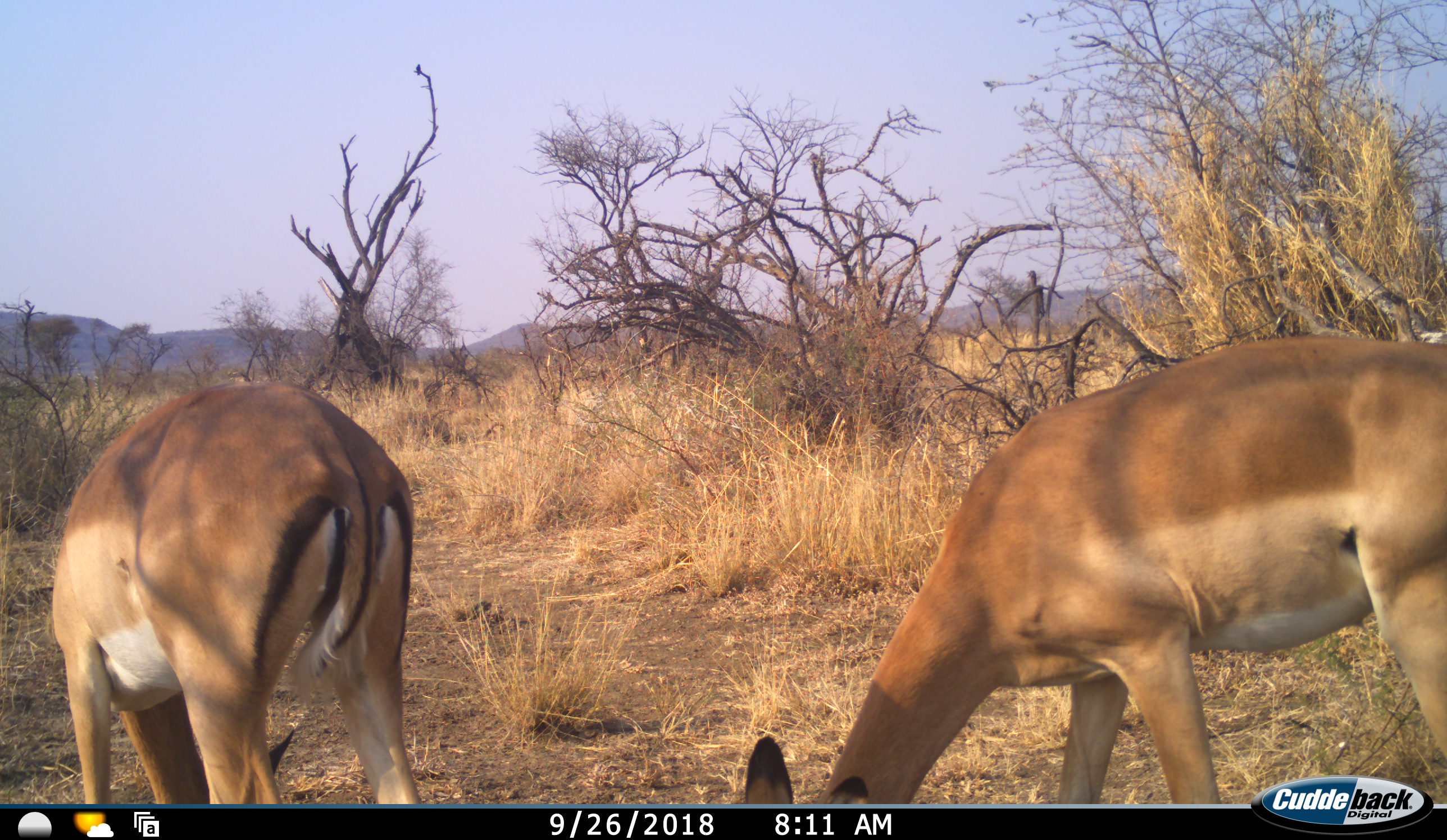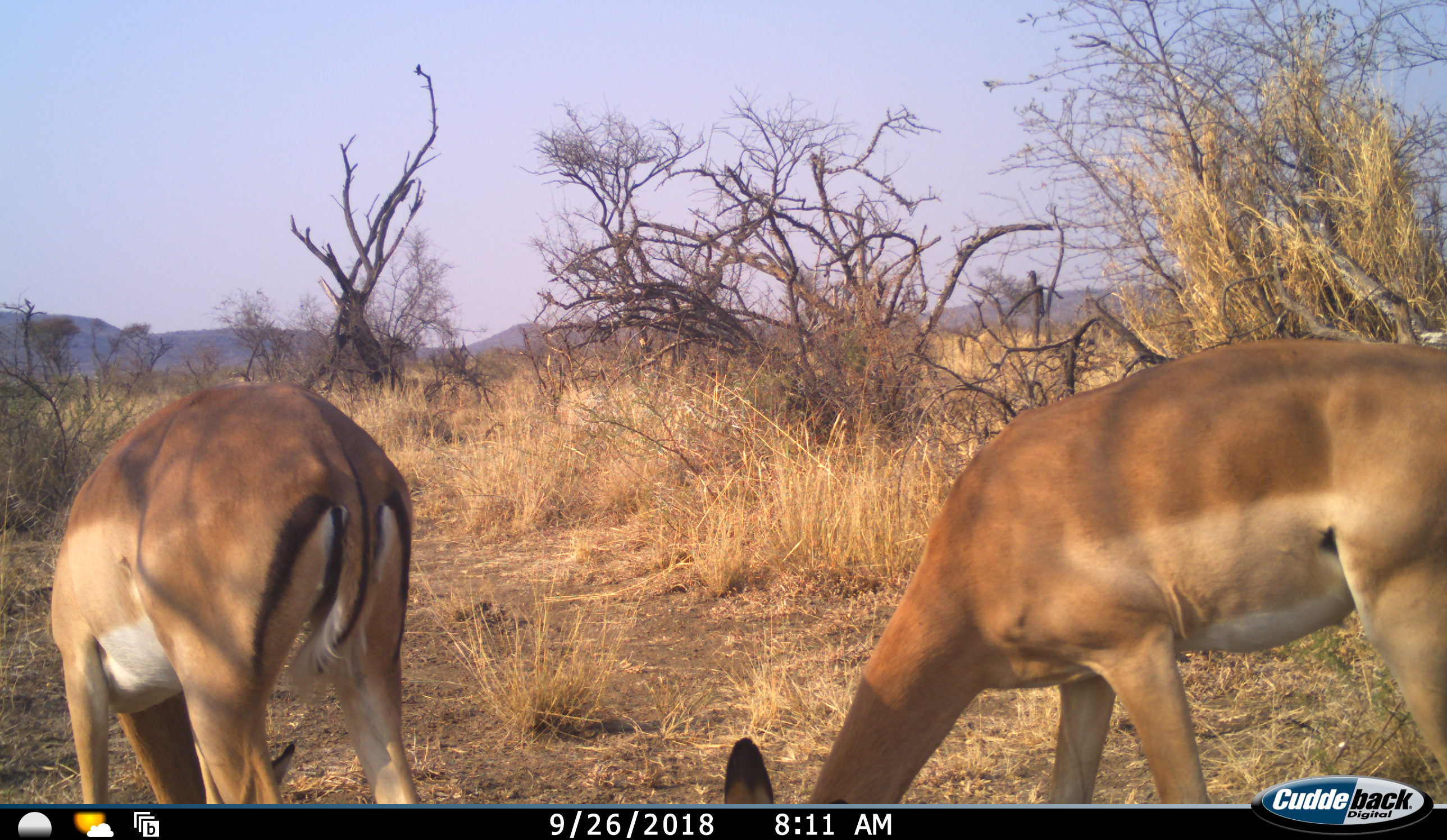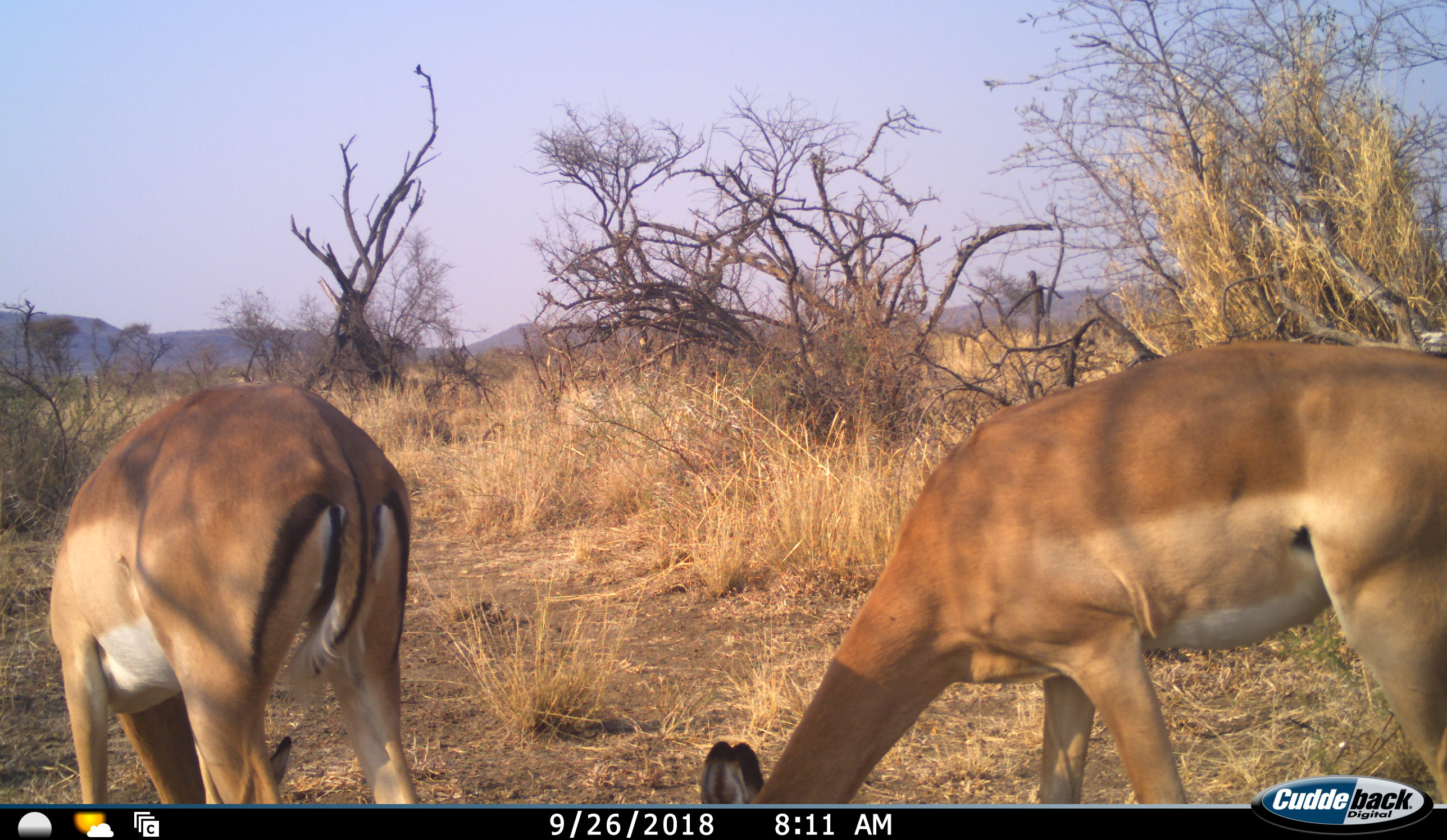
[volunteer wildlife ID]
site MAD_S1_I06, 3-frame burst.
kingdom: Animalia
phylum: Chordata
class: Mammalia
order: Artiodactyla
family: Bovidae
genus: Aepyceros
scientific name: Aepyceros melampus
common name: impala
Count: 2.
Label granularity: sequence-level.